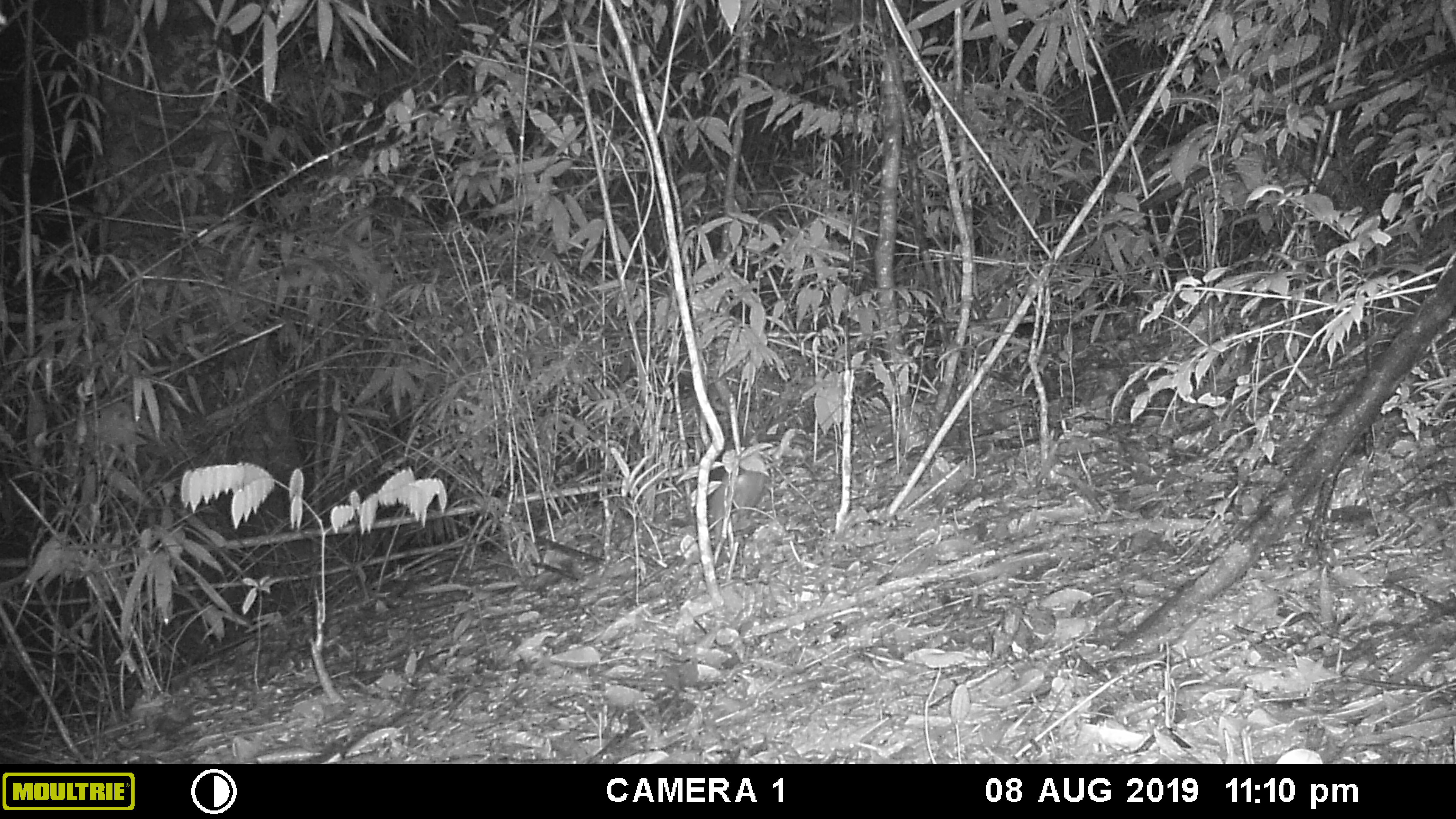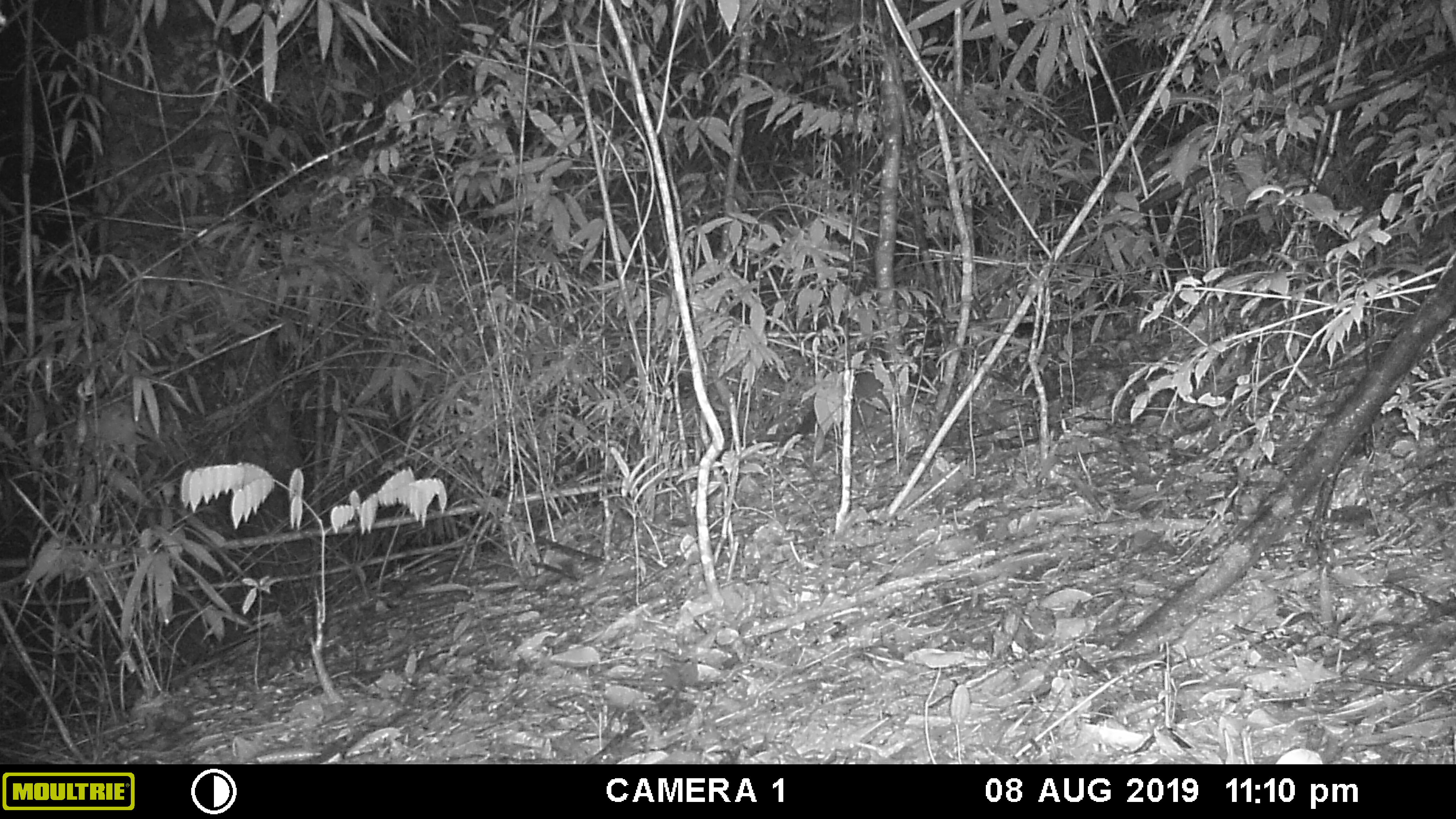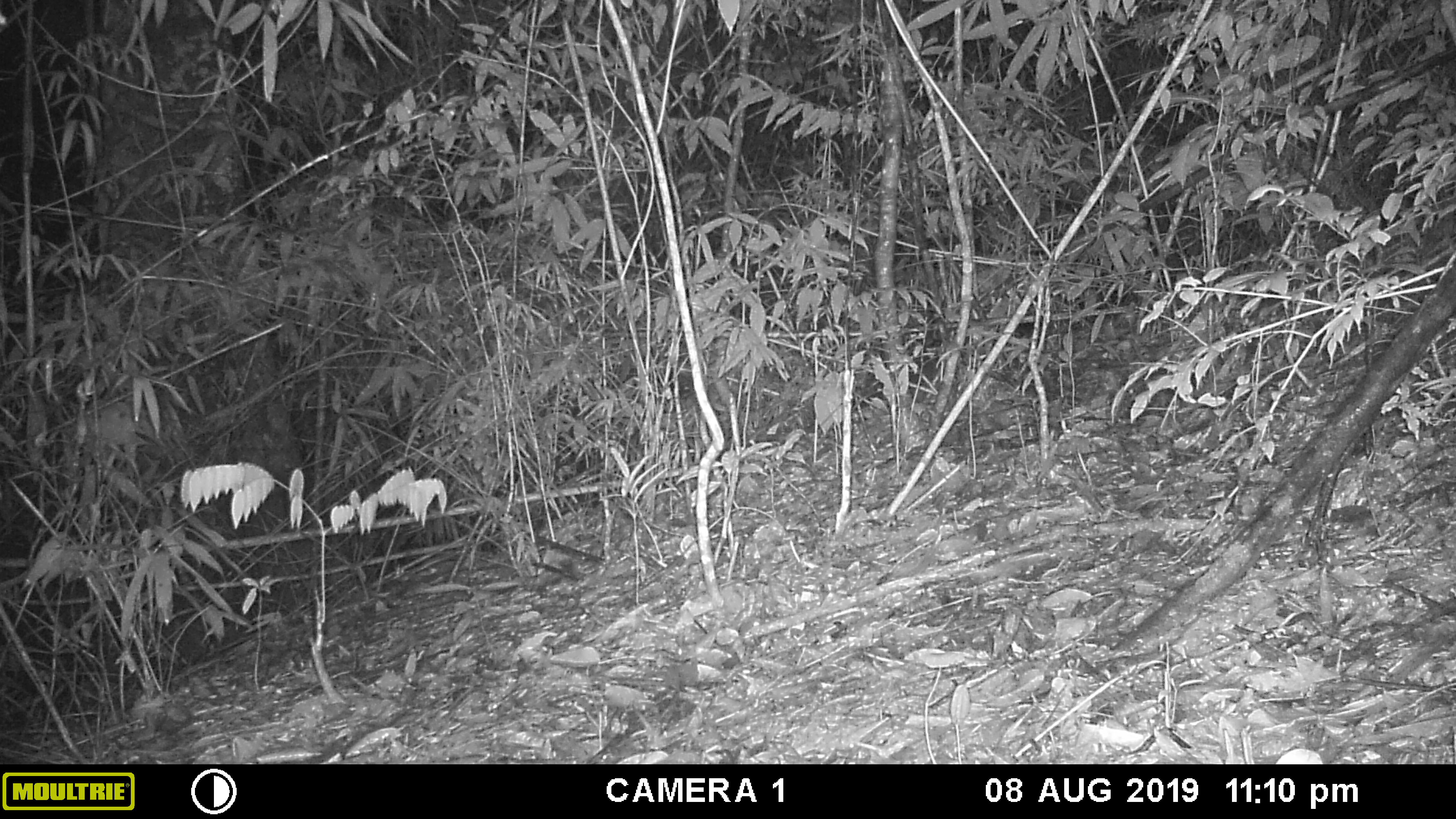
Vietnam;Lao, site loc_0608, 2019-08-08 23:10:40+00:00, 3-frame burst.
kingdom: Animalia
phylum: Chordata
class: Mammalia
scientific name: Mammalia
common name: mammal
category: unidentified small mammal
Unidentified small mammal (mammal) (Mammalia). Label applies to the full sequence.